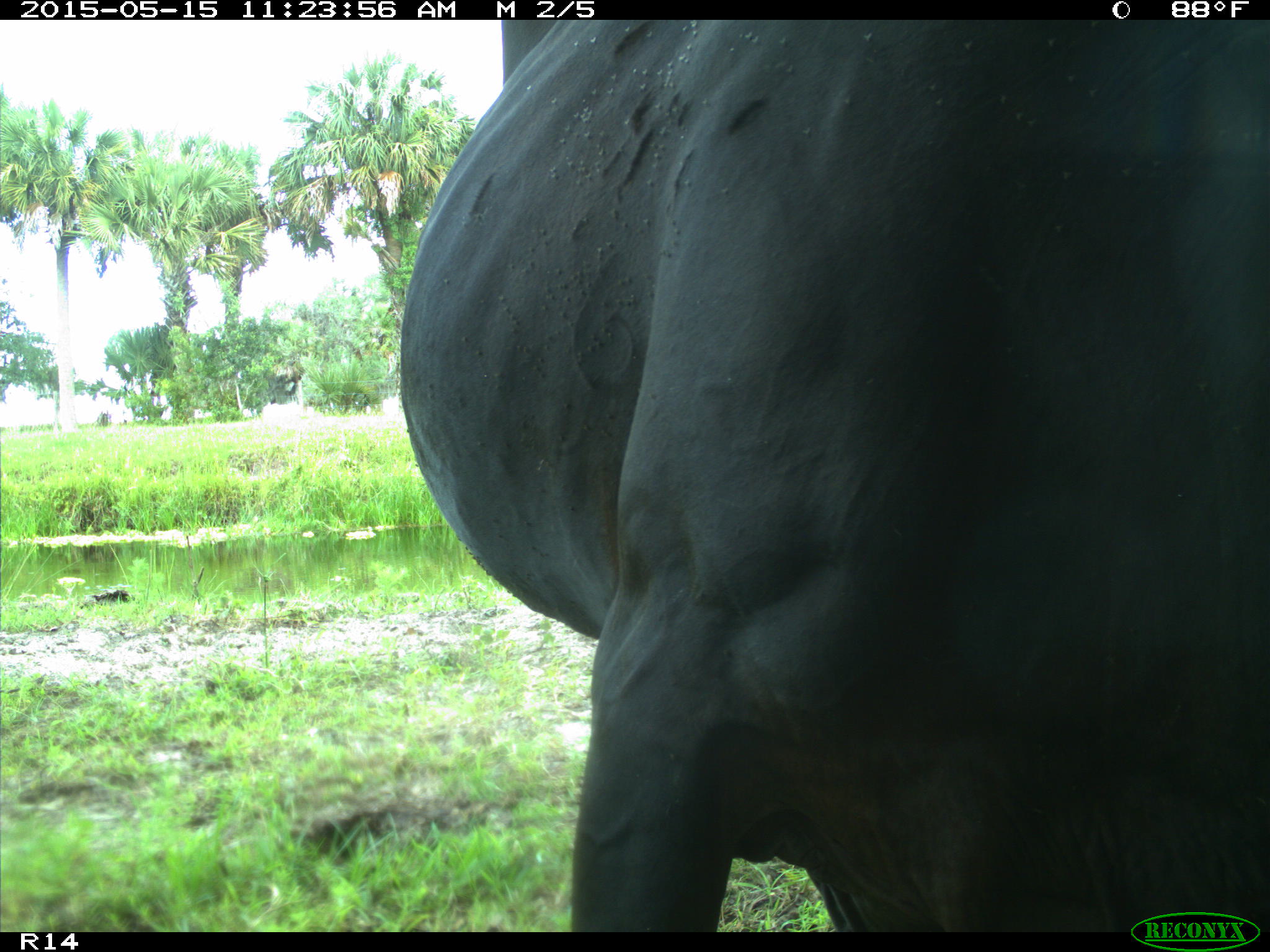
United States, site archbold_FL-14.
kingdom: Animalia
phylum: Chordata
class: Mammalia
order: Artiodactyla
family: Bovidae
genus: Bos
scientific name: Bos taurus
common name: domestic cow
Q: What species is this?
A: Bos taurus (domestic cow).